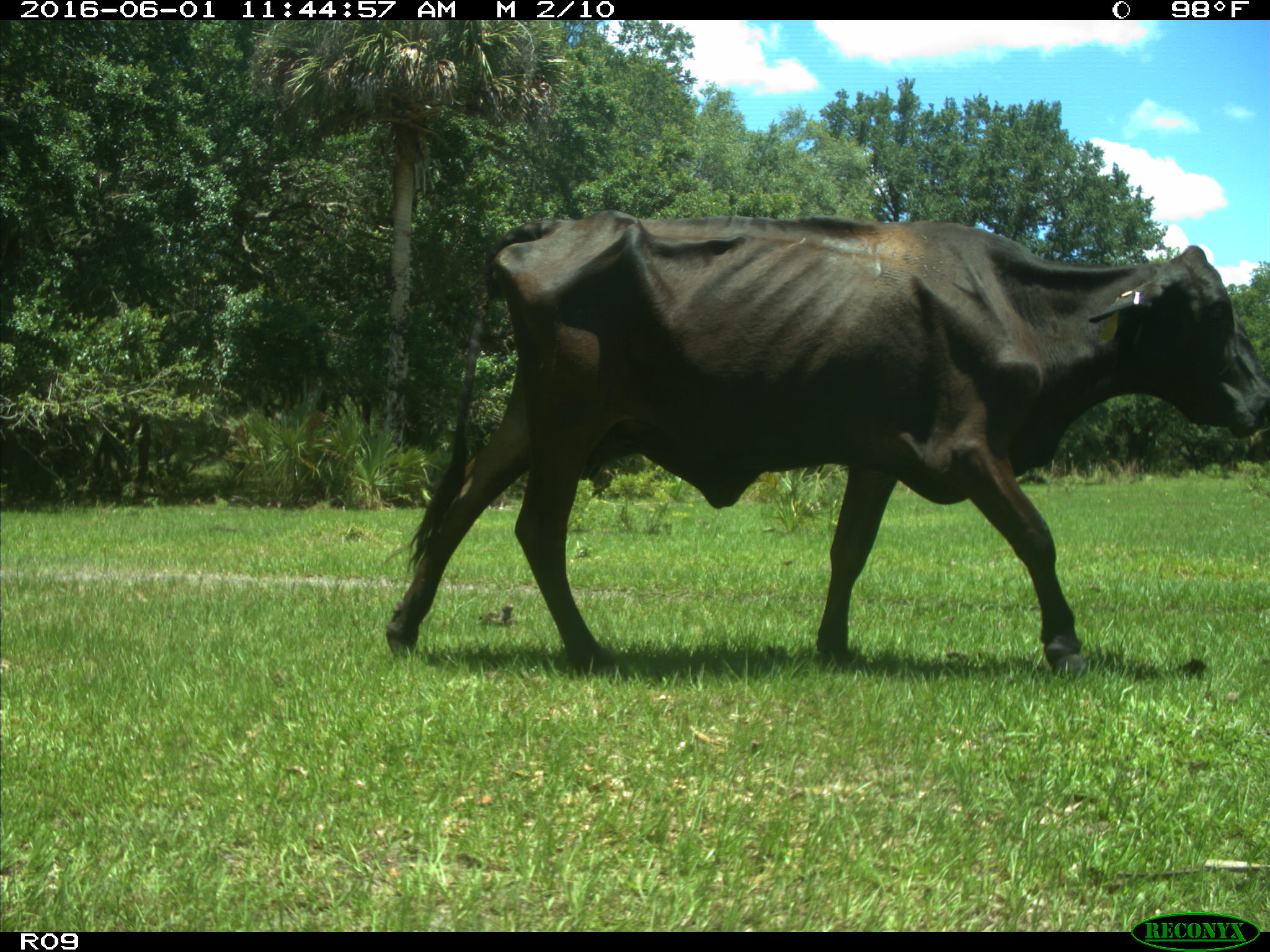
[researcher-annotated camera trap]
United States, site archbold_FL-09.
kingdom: Animalia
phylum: Chordata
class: Mammalia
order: Artiodactyla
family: Bovidae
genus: Bos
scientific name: Bos taurus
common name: domestic cow